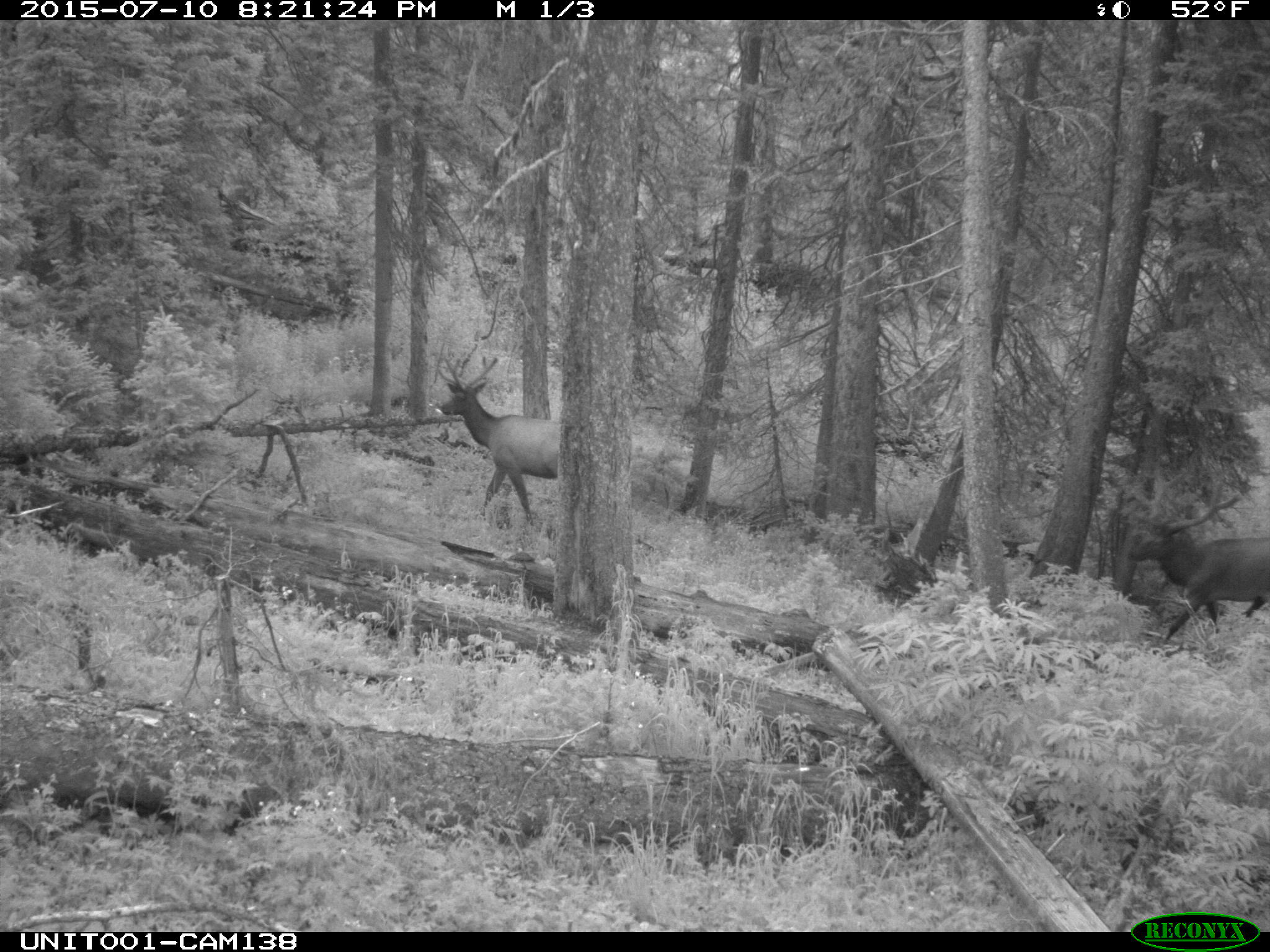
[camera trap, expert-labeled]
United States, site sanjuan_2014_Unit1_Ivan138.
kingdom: Animalia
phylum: Chordata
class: Mammalia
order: Artiodactyla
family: Cervidae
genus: Cervus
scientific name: Cervus elaphus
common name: red deer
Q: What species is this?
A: Cervus elaphus (red deer).